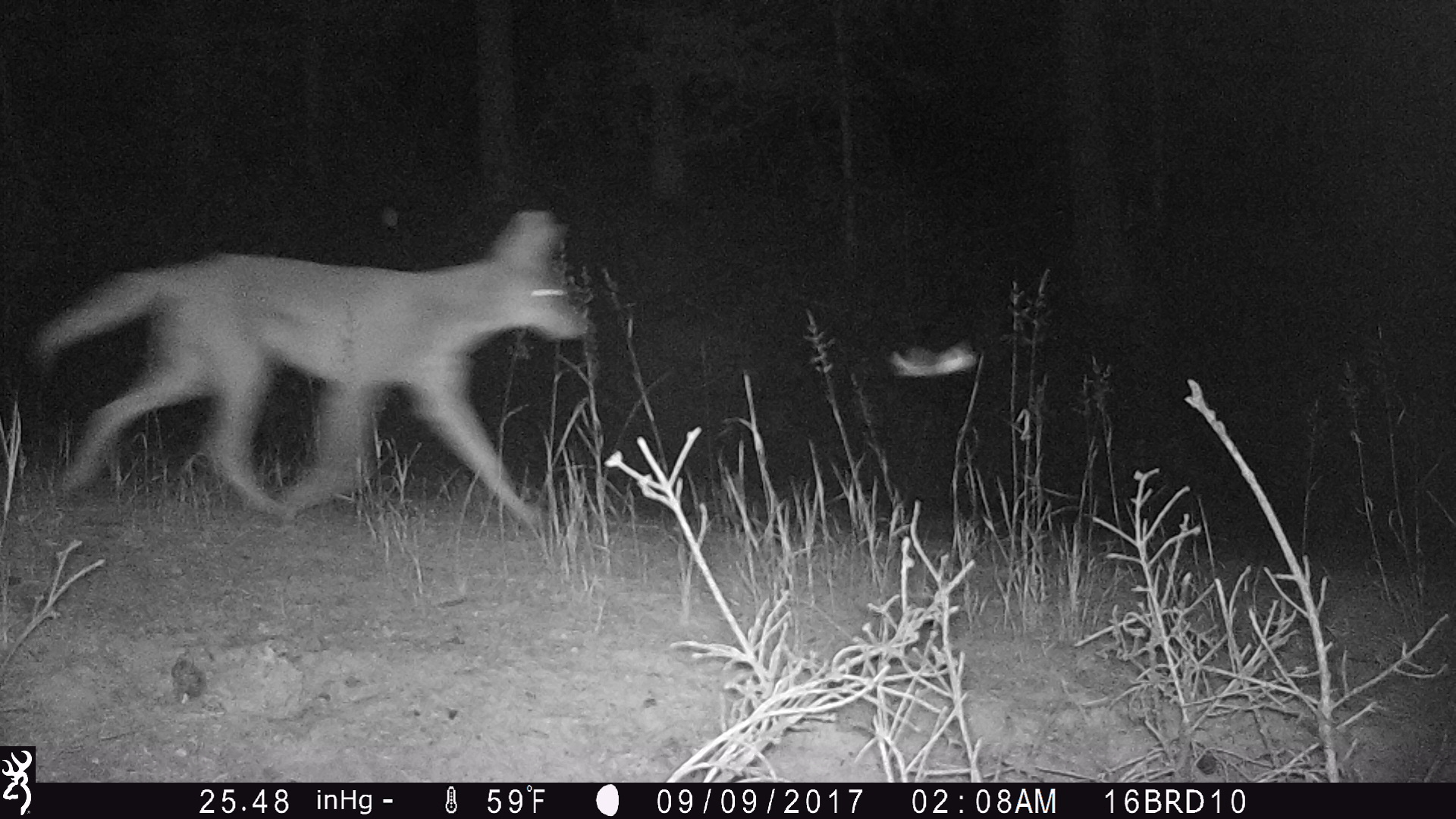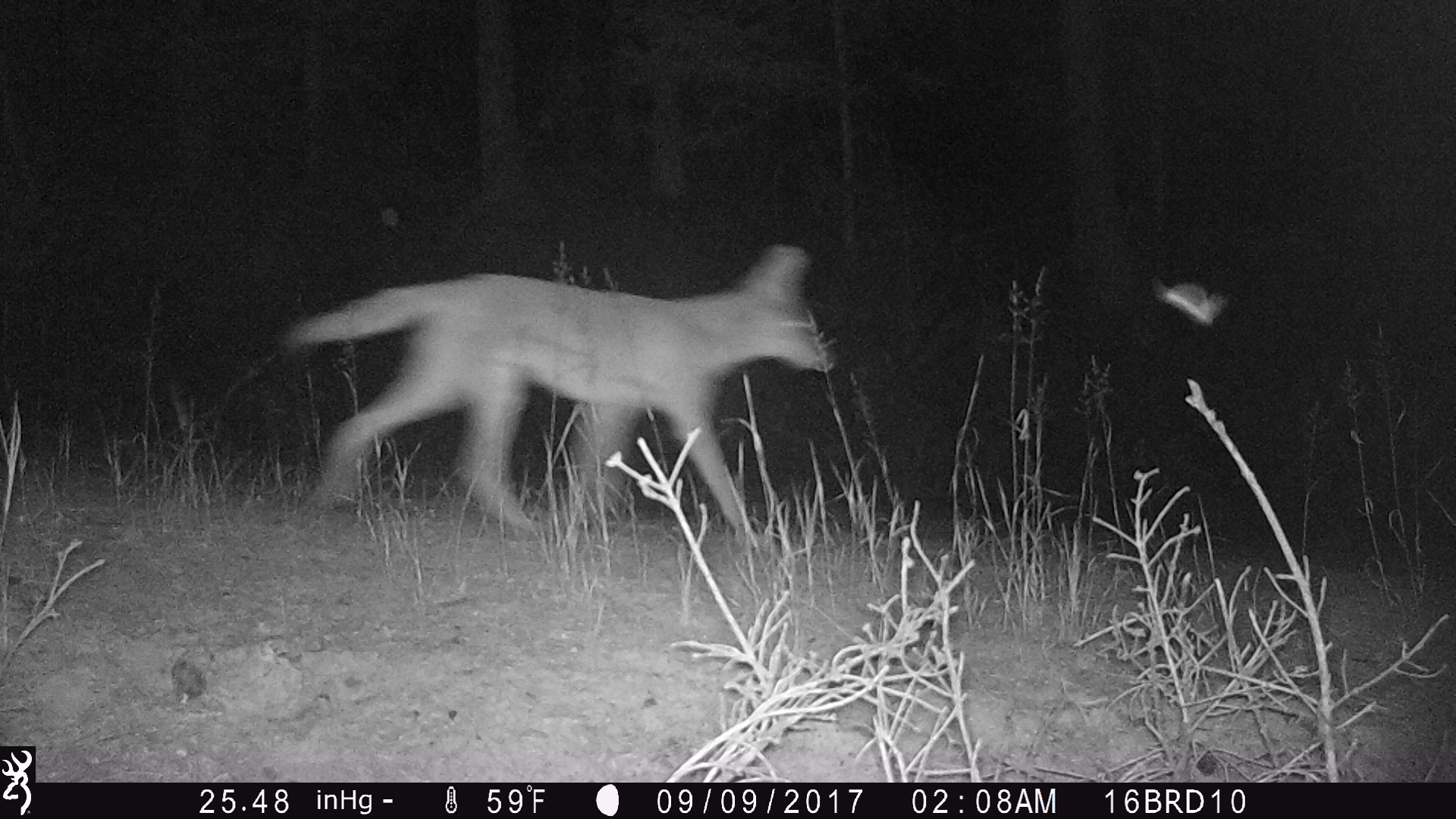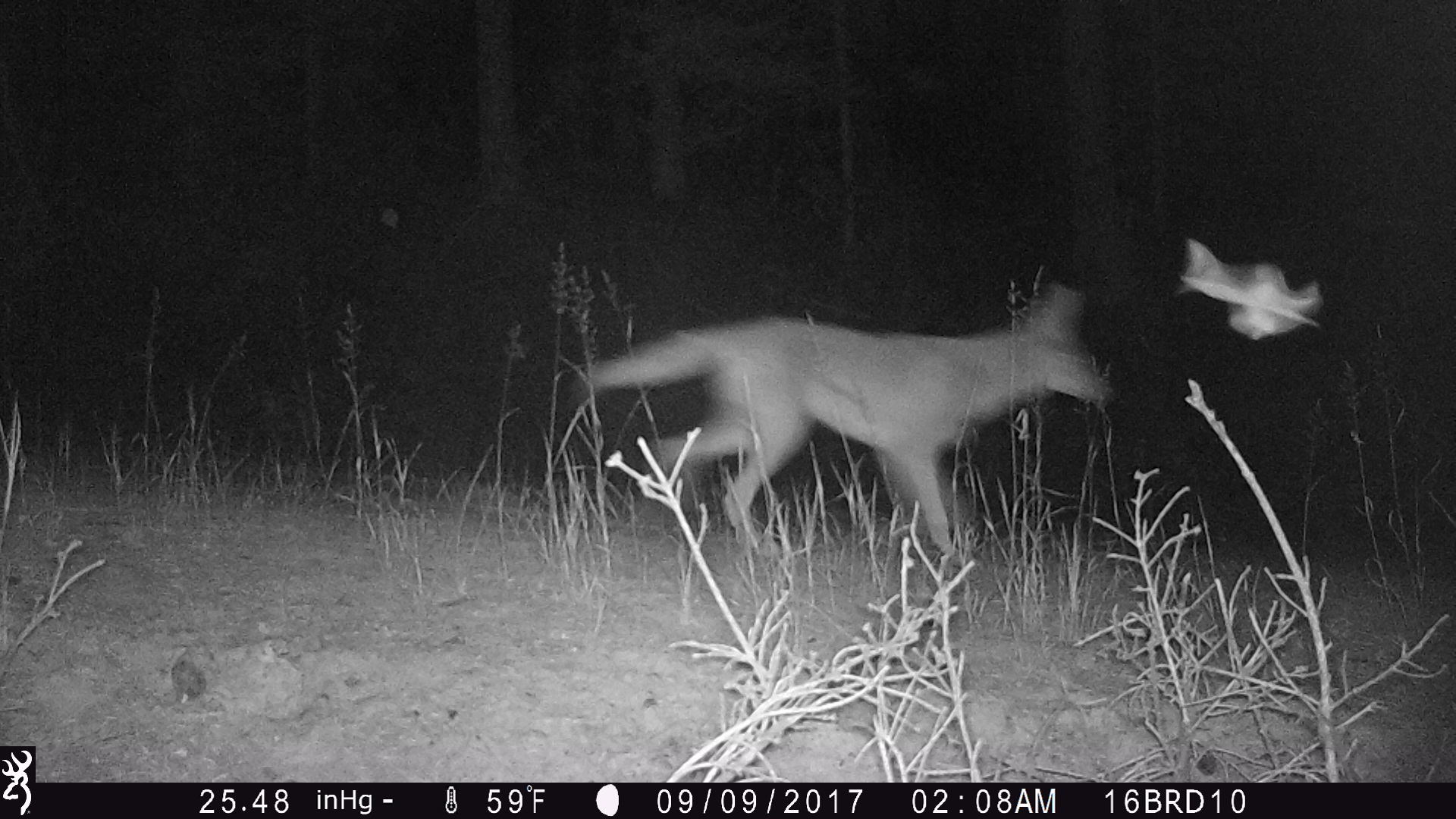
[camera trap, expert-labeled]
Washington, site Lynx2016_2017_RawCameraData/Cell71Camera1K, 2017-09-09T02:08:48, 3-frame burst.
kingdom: Animalia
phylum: Chordata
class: Mammalia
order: Carnivora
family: Canidae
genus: Canis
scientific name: Canis latrans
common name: coyote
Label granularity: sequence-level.